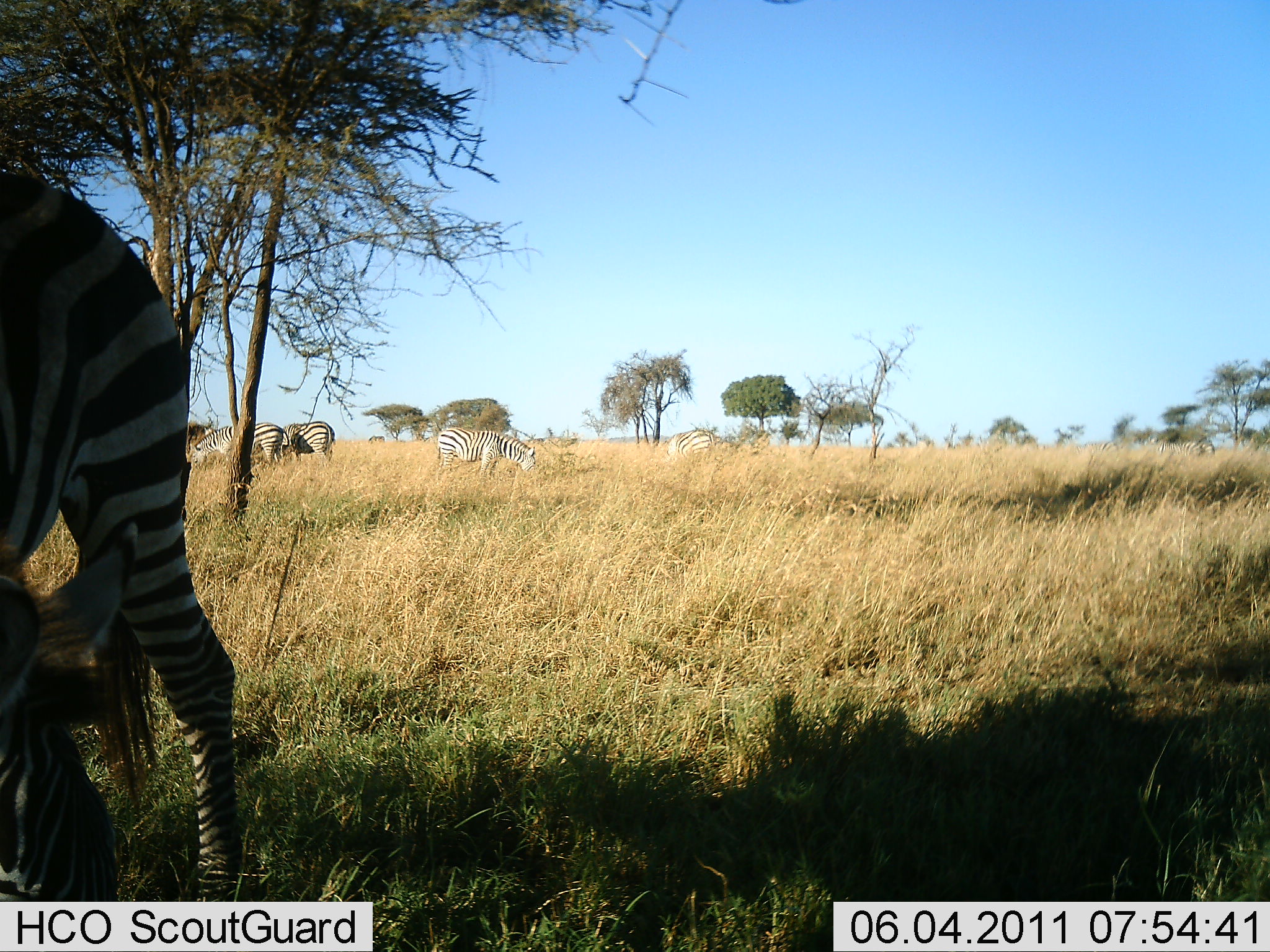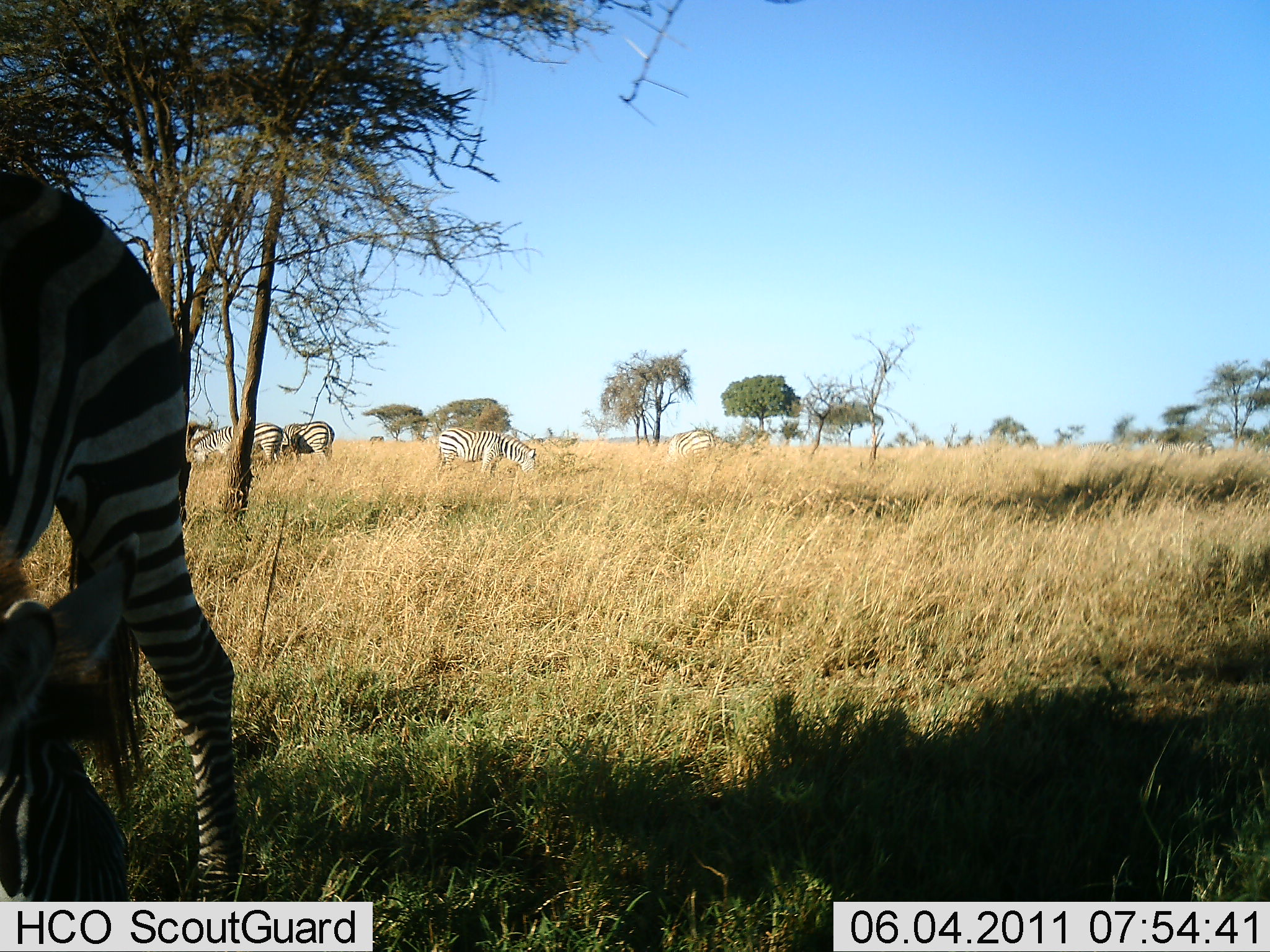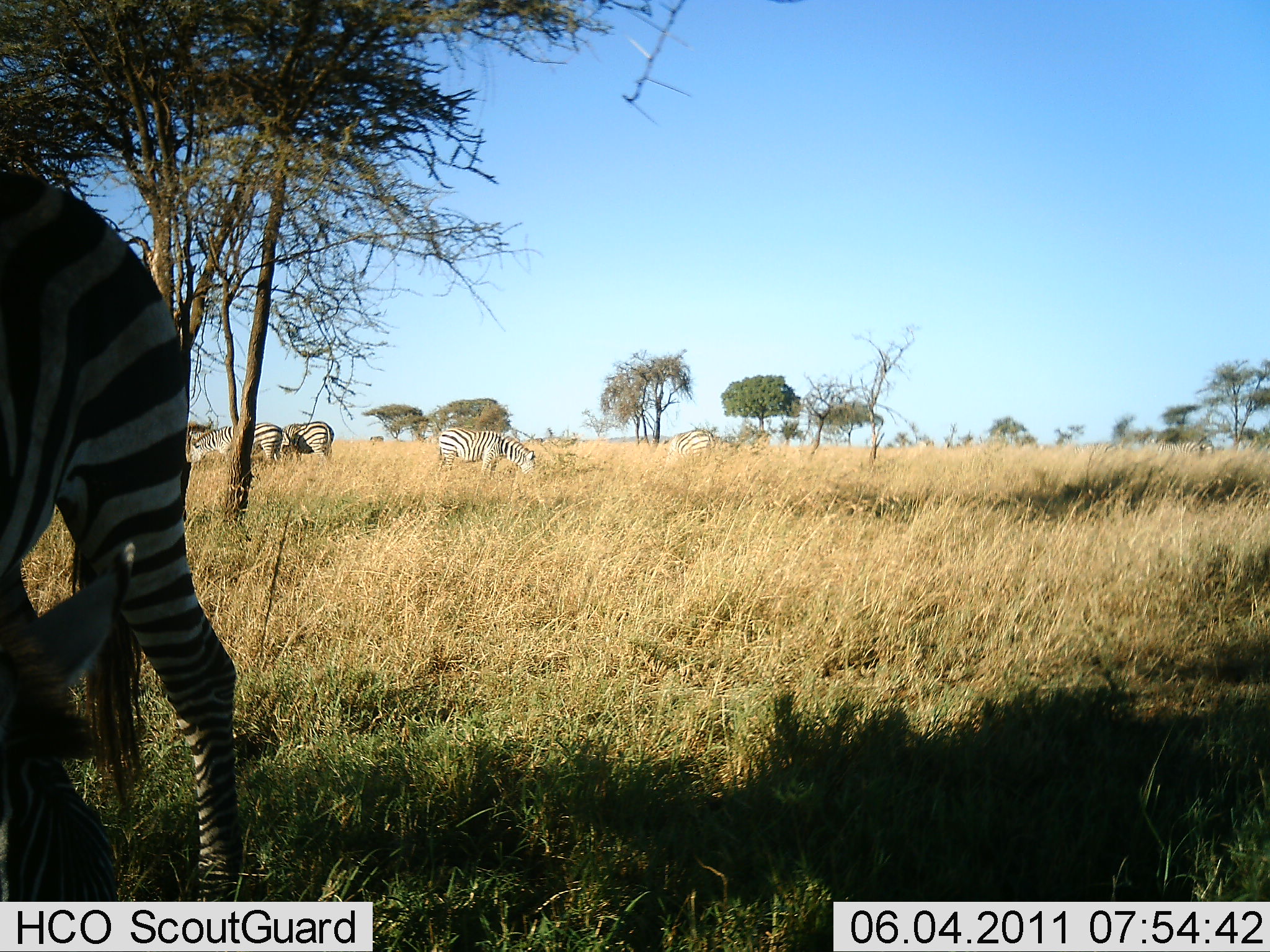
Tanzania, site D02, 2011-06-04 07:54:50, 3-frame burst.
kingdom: Animalia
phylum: Chordata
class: Mammalia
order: Perissodactyla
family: Equidae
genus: Equus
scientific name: Equus quagga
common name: plains zebra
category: zebra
Zebra (plains zebra) (Equus quagga), count 5. Behavior (volunteer vote fractions): standing 36%, resting 0%, moving 0%, interacting 0%. Young present (vote fraction): 0%. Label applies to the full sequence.